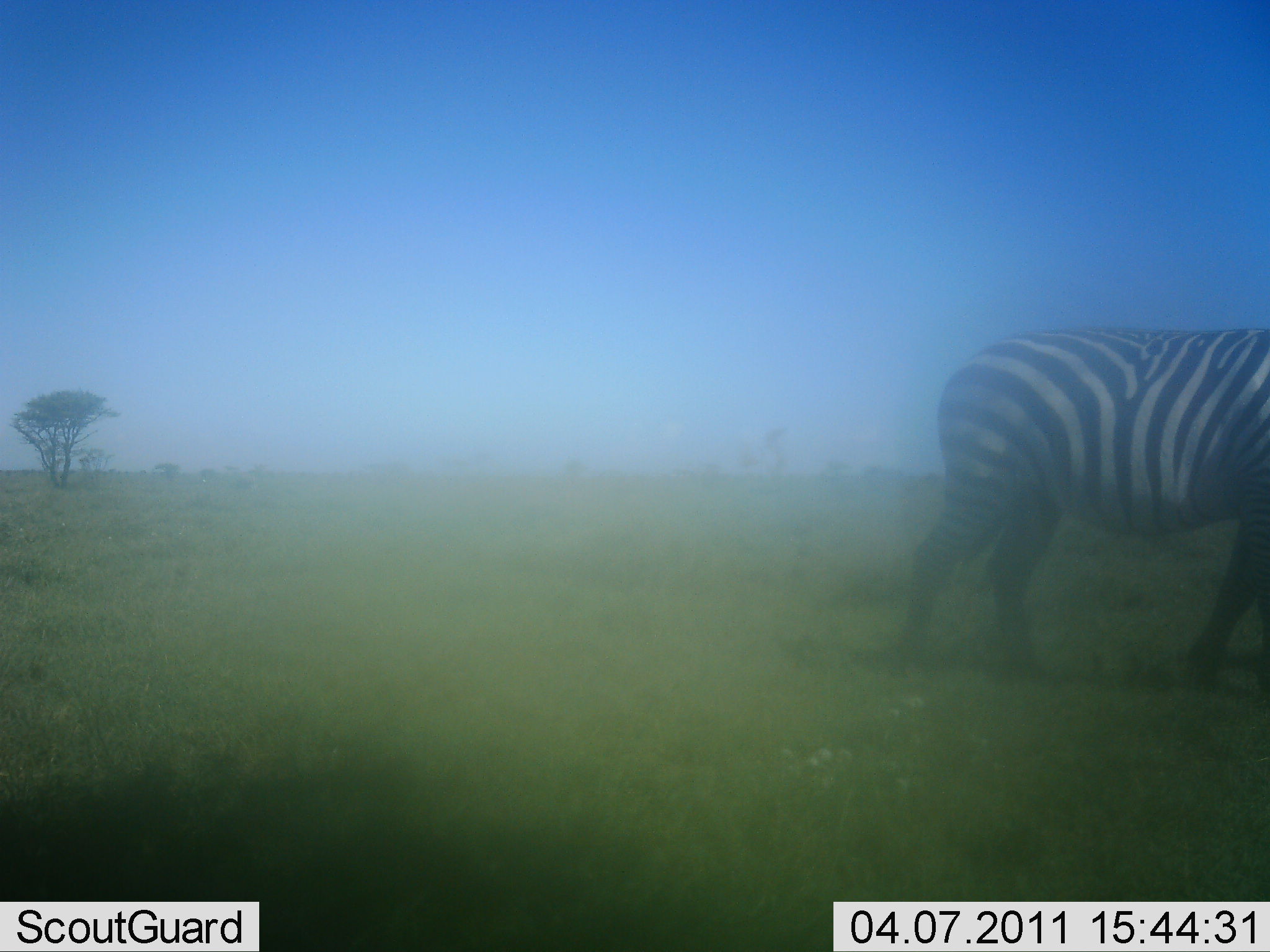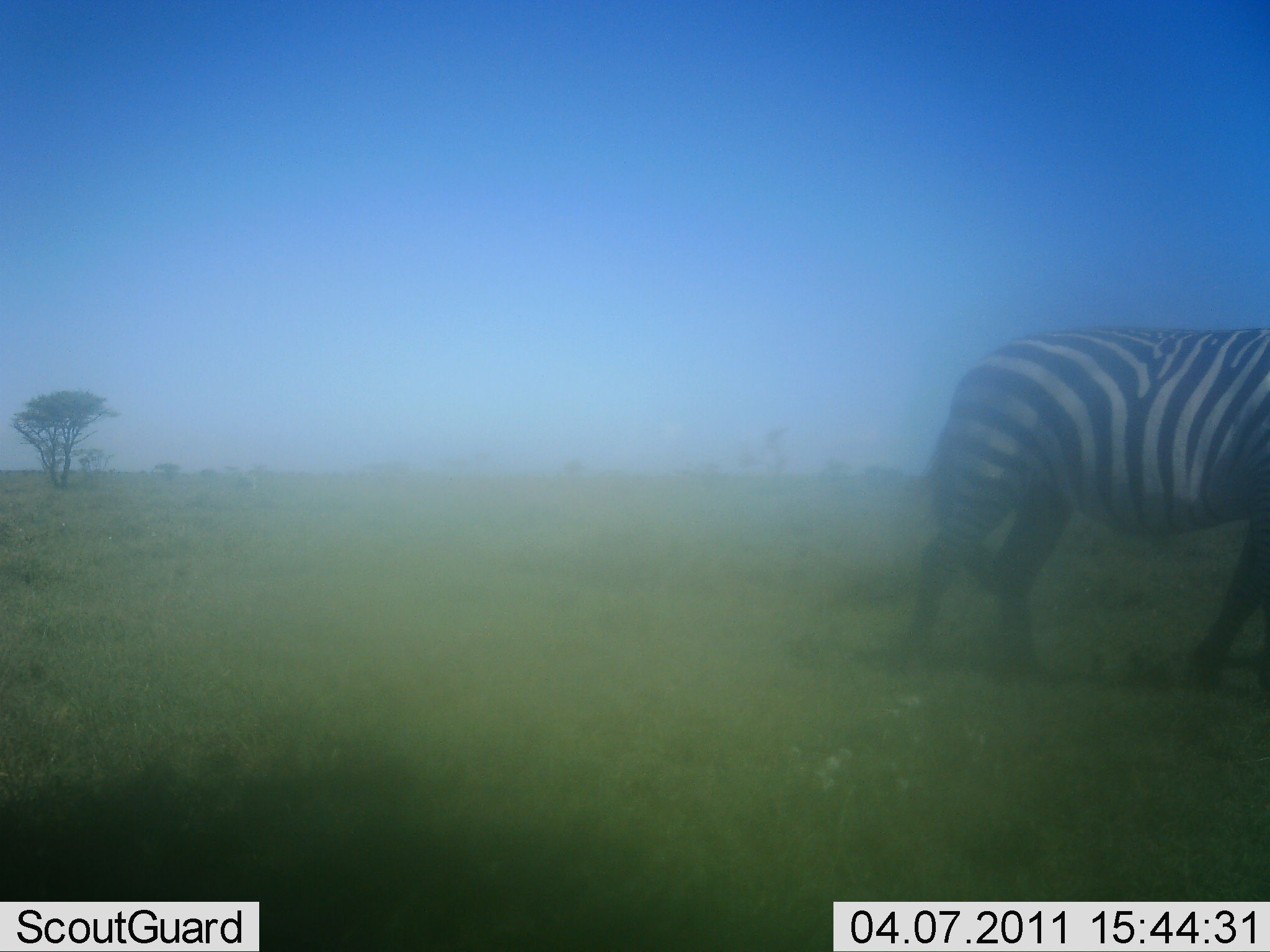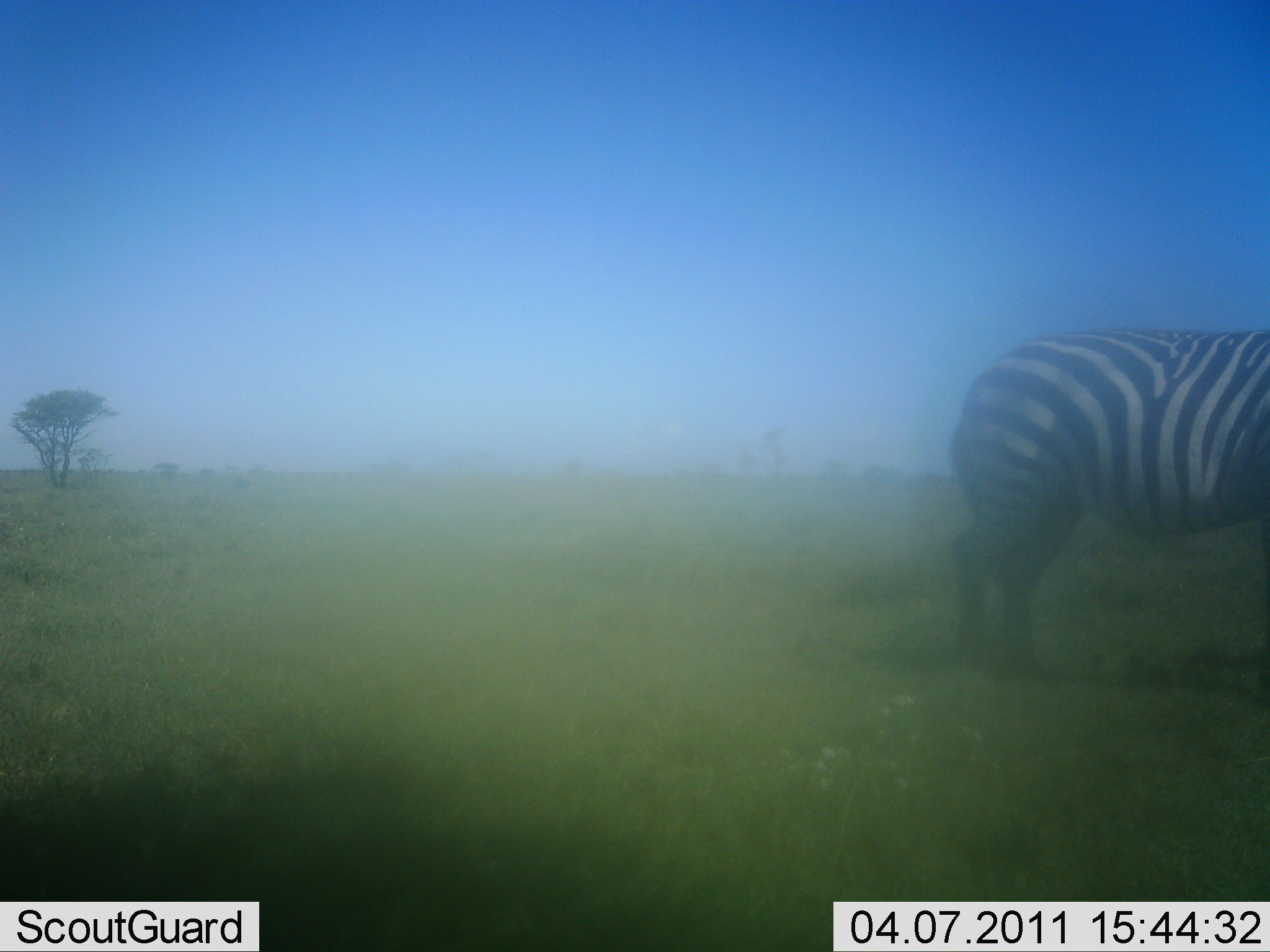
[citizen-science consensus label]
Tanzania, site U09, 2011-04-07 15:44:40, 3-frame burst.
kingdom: Animalia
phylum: Chordata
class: Mammalia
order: Perissodactyla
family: Equidae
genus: Equus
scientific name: Equus quagga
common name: plains zebra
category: zebra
Zebra (plains zebra) (Equus quagga), count 1. Behavior (volunteer vote fractions): standing 50%, resting 0%, moving 58%, interacting 0%. Young present (vote fraction): 0%. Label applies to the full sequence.